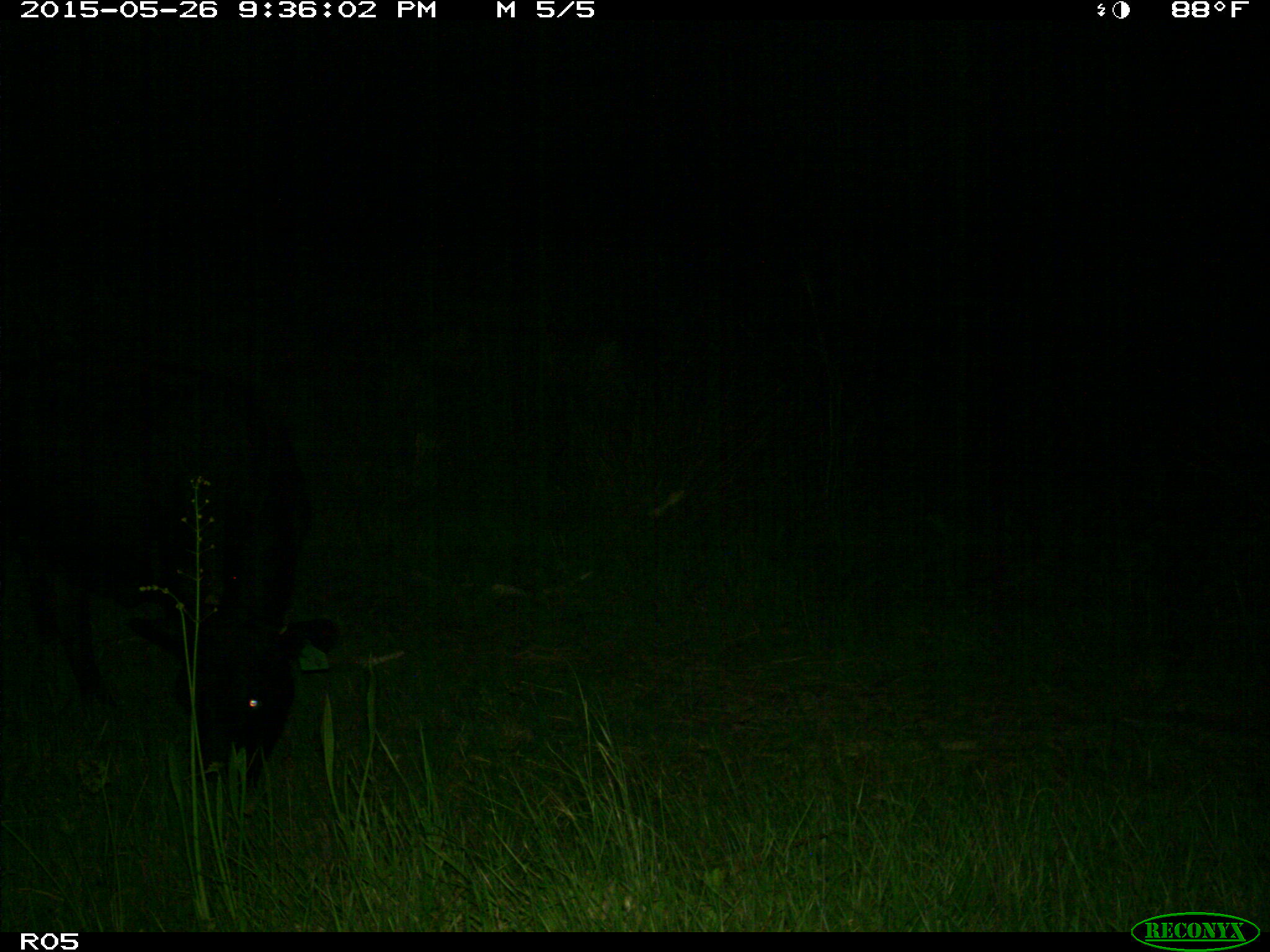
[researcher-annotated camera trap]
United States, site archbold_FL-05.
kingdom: Animalia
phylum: Chordata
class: Mammalia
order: Artiodactyla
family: Bovidae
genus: Bos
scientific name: Bos taurus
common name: domestic cow